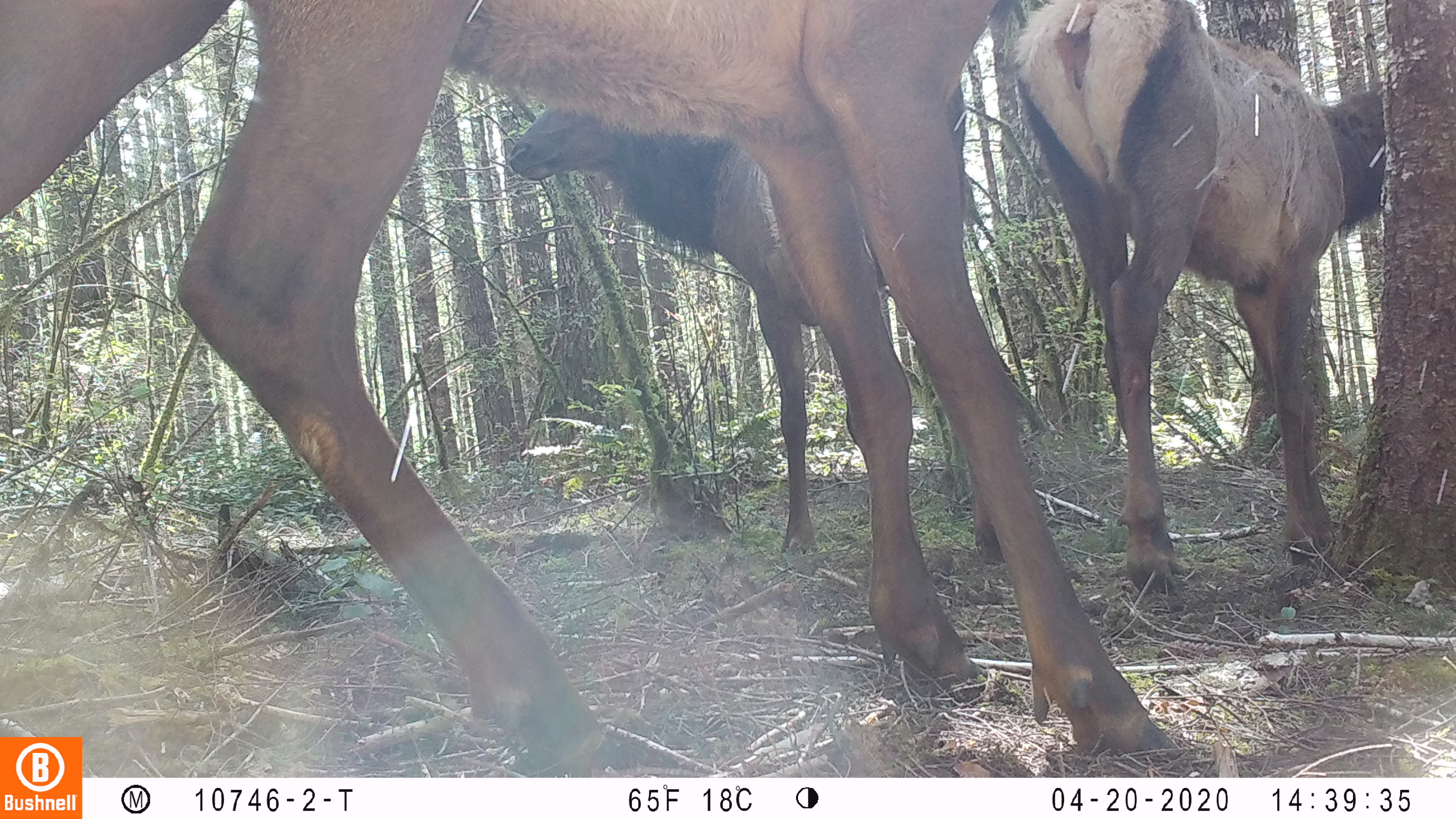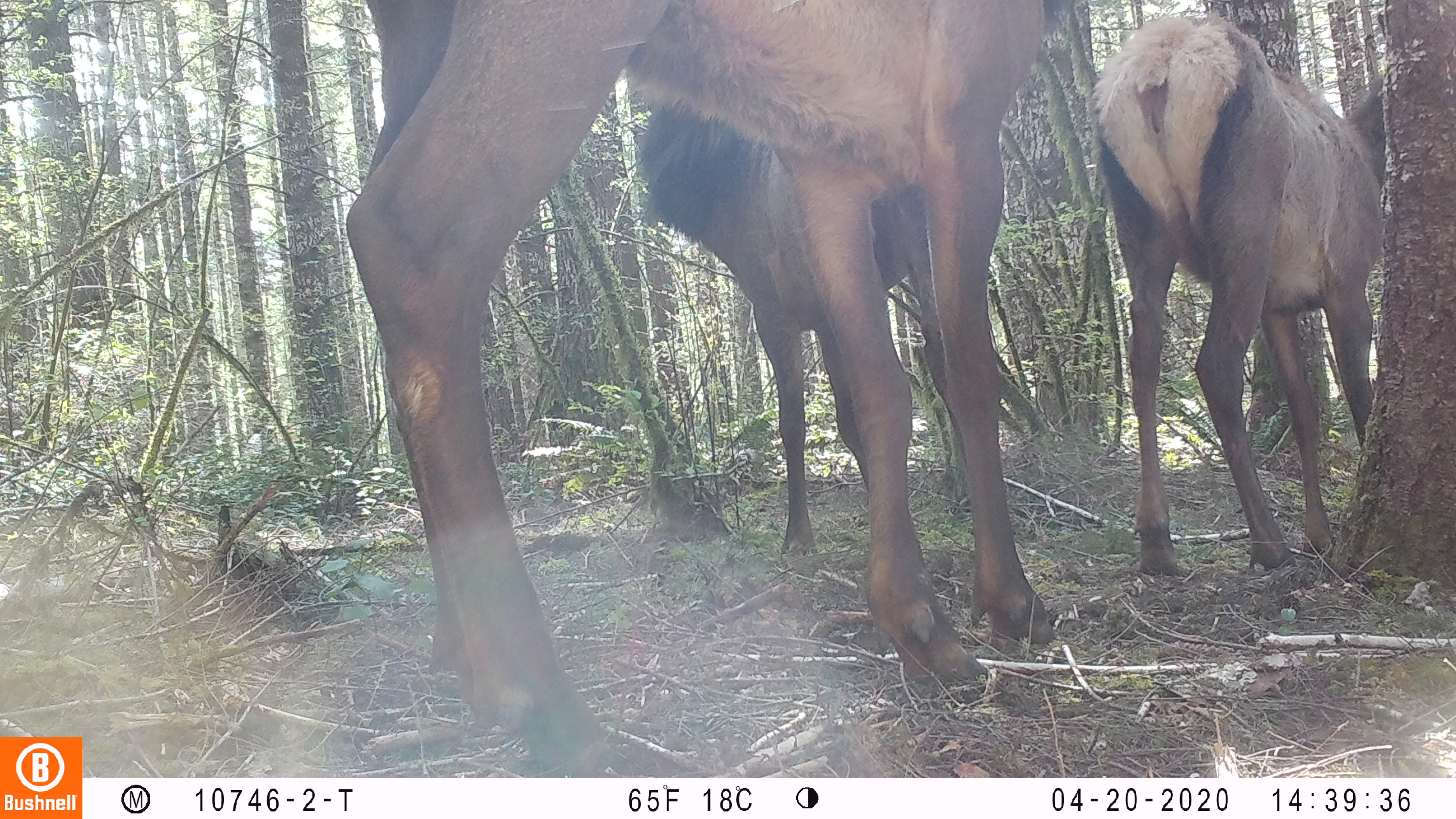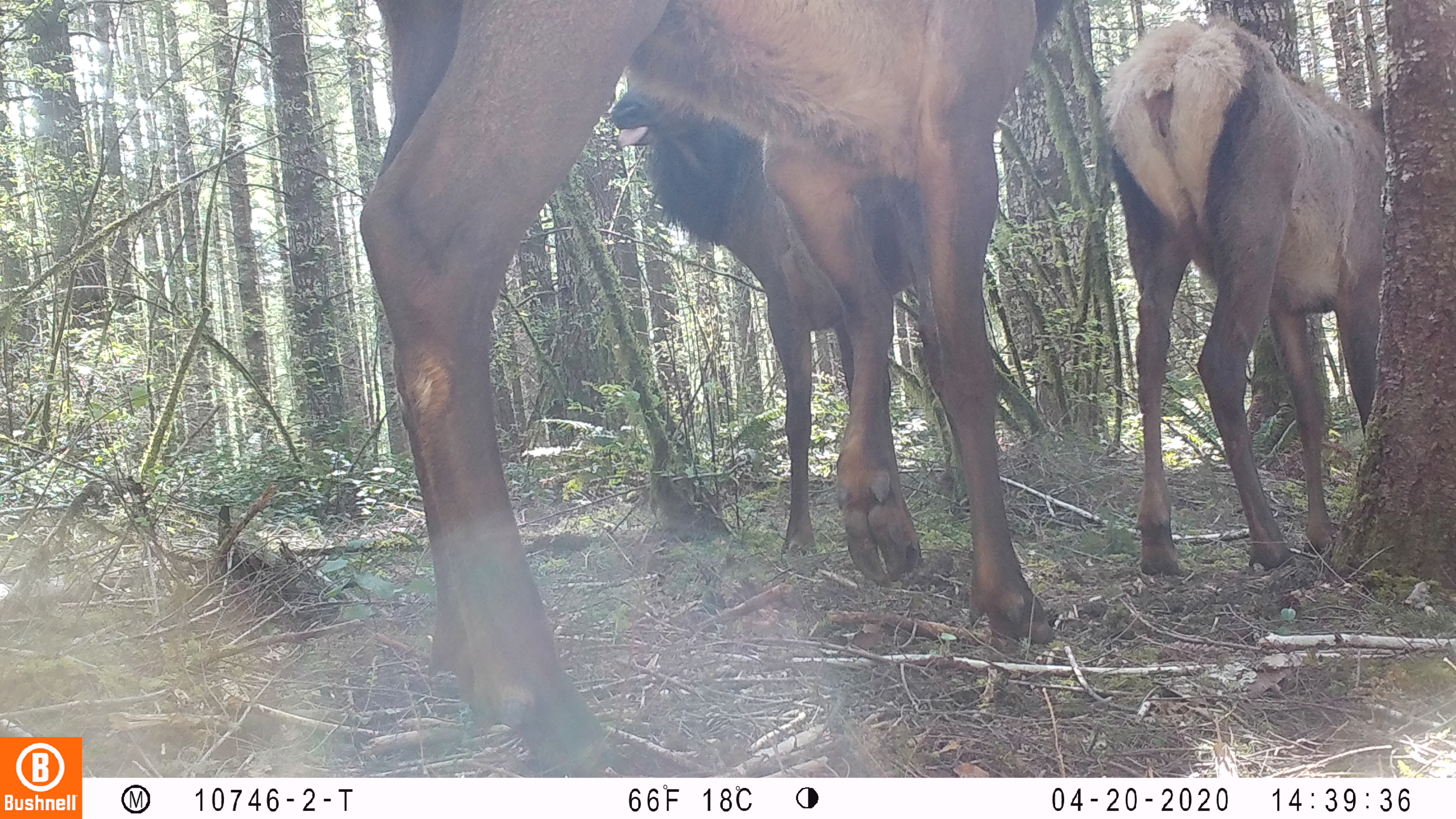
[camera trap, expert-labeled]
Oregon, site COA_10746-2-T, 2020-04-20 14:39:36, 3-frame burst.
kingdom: Animalia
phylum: Chordata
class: Mammalia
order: Artiodactyla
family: Cervidae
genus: Cervus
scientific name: Cervus canadensis roosevelti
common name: roosevelt elk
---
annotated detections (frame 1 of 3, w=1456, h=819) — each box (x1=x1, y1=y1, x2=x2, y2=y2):
roosevelt elk: (x1=6, y1=4, x2=1153, y2=727); (x1=505, y1=86, x2=1003, y2=567); (x1=1017, y1=8, x2=1382, y2=596)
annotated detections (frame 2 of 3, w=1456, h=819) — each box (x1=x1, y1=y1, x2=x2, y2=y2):
roosevelt elk: (x1=338, y1=6, x2=1060, y2=774); (x1=1077, y1=6, x2=1390, y2=581); (x1=634, y1=97, x2=950, y2=565)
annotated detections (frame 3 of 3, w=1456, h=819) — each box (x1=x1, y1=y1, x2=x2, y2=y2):
roosevelt elk: (x1=357, y1=2, x2=1068, y2=766); (x1=1089, y1=12, x2=1386, y2=588); (x1=611, y1=93, x2=835, y2=562)